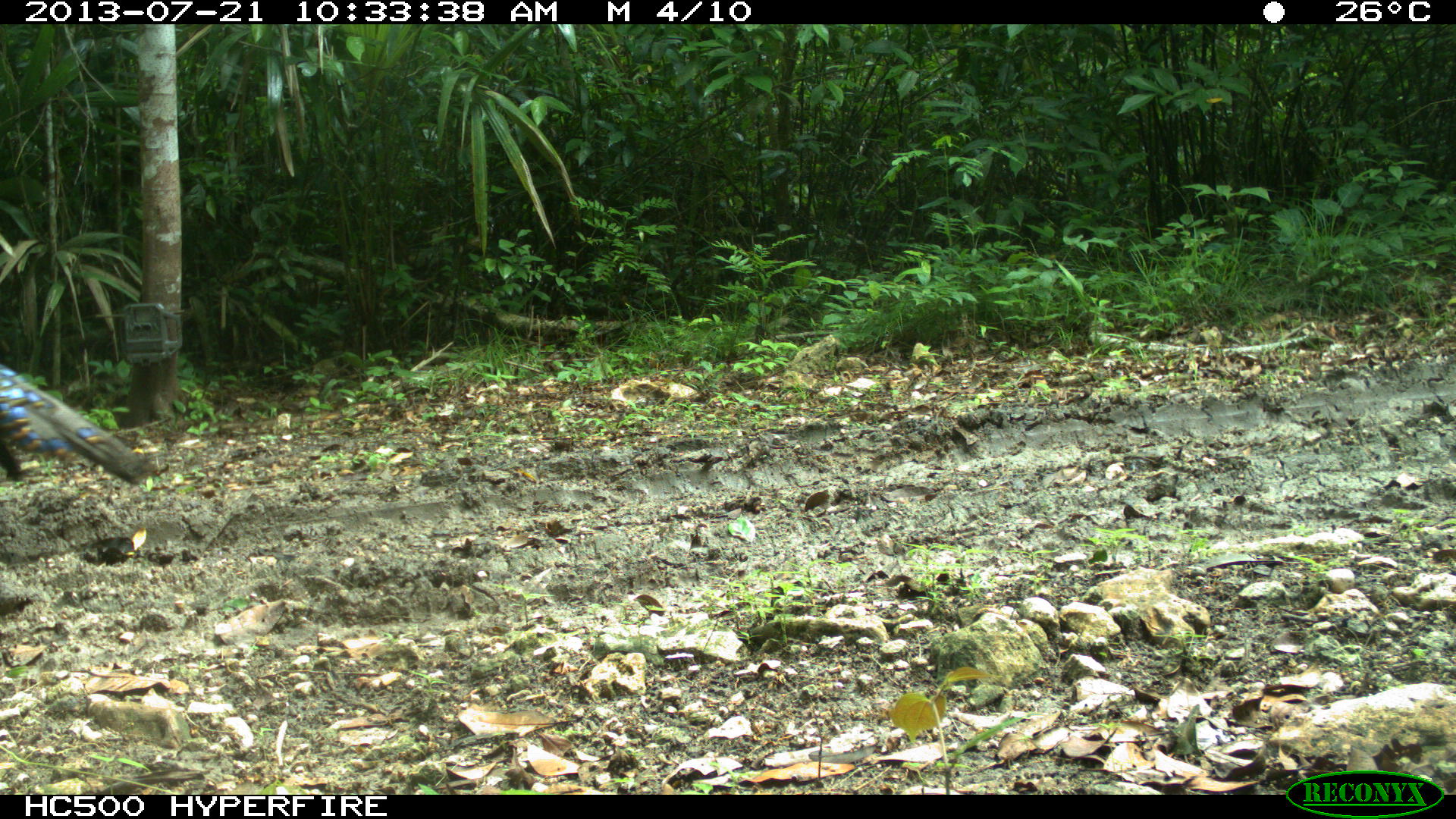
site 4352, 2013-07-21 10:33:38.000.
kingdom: Animalia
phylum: Chordata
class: Aves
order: Galliformes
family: Phasianidae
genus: Meleagris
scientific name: Meleagris ocellata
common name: ocellated turkey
Meleagris ocellata (ocellated turkey), count 1, sex male.